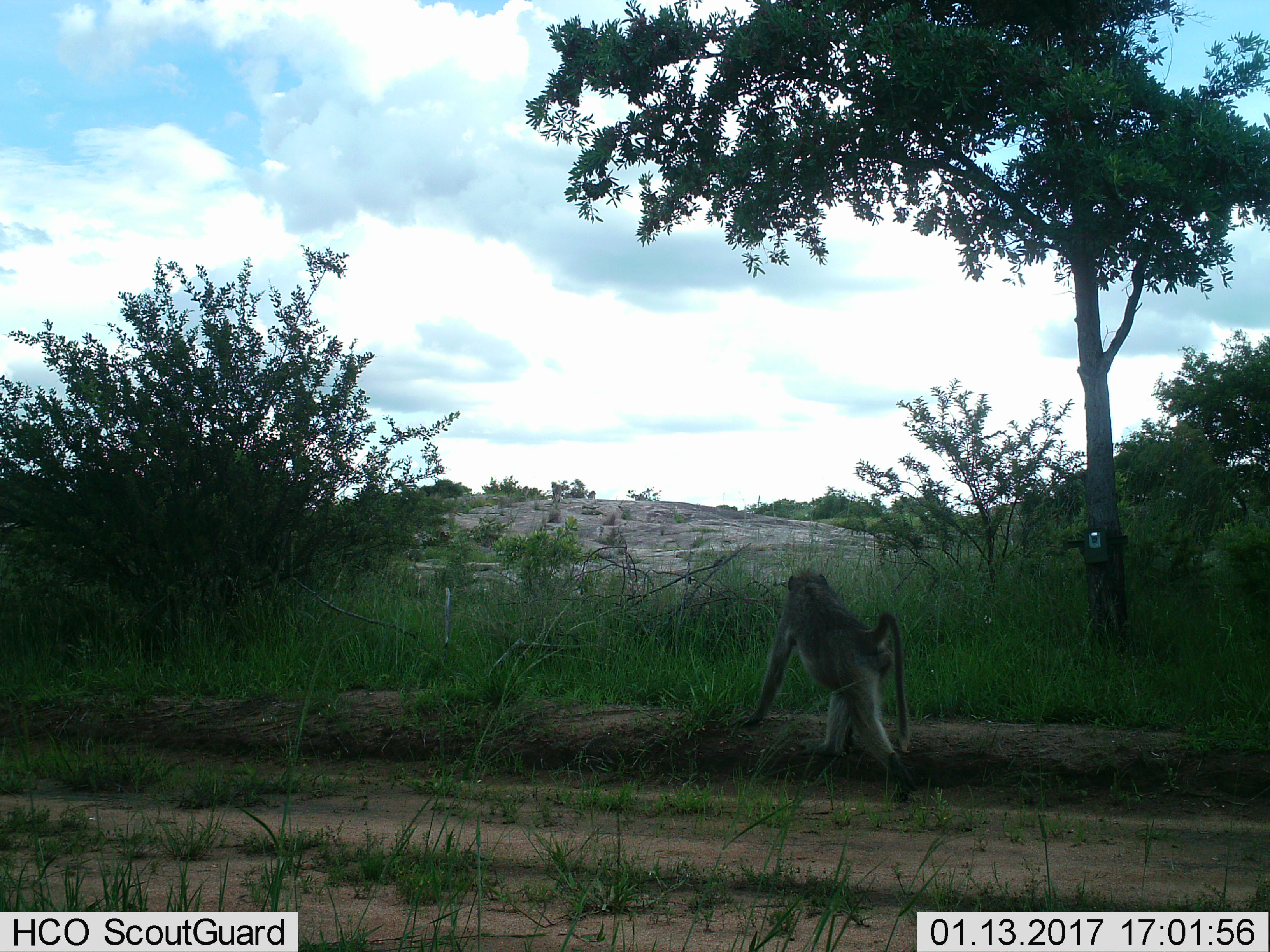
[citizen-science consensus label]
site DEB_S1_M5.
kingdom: Animalia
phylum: Chordata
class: Mammalia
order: Primates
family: Cercopithecidae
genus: Papio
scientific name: Papio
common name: baboon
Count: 1.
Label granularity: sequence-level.